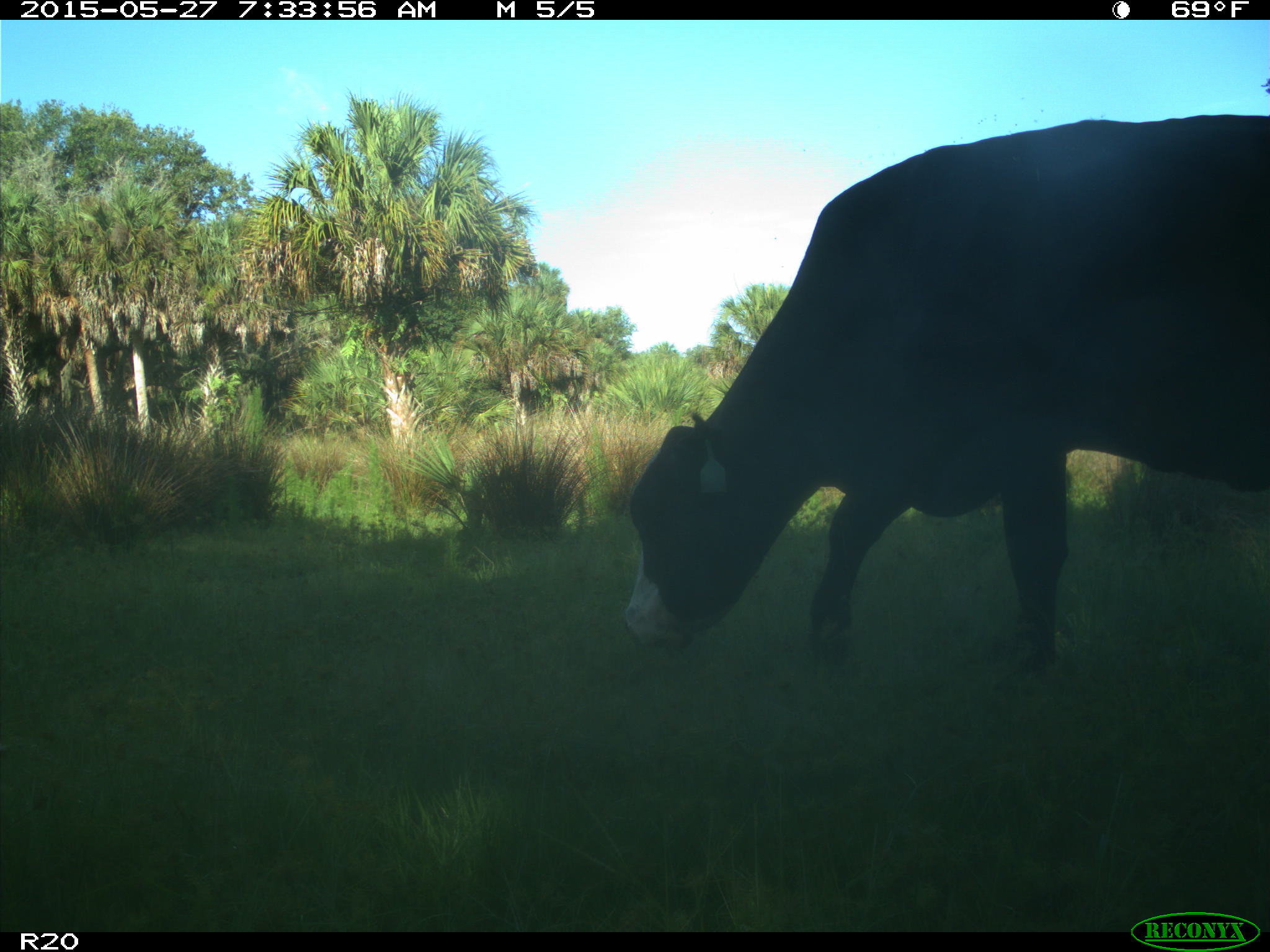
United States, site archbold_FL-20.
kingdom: Animalia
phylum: Chordata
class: Mammalia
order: Artiodactyla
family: Bovidae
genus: Bos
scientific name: Bos taurus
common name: domestic cow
Bos taurus (domestic cow).